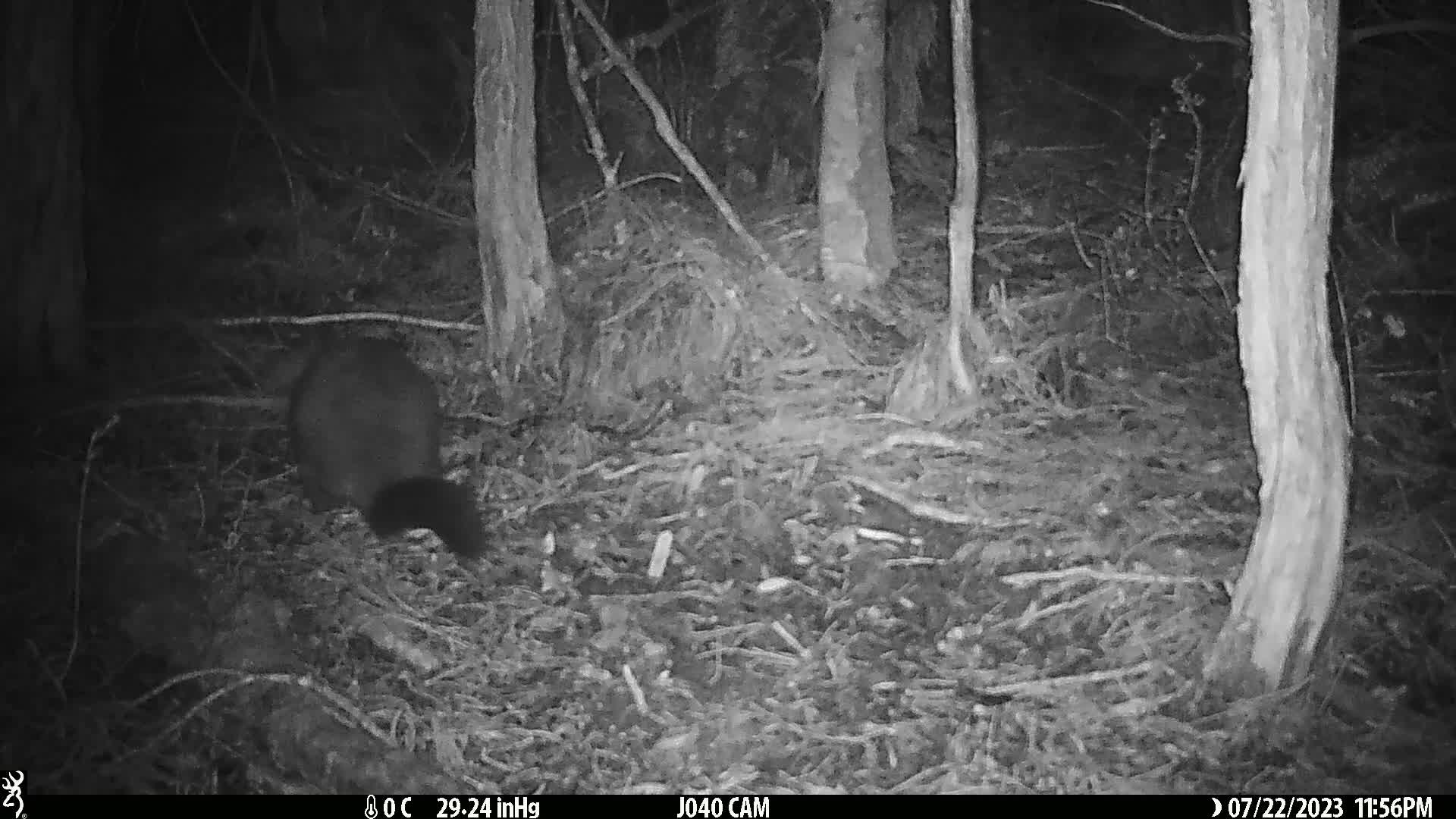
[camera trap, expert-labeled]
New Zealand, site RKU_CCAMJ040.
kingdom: Animalia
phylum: Chordata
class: Mammalia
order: Diprotodontia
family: Phalangeridae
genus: Trichosurus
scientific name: Trichosurus vulpecula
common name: common brushtail possum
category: possum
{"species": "possum (common brushtail possum) (Trichosurus vulpecula)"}